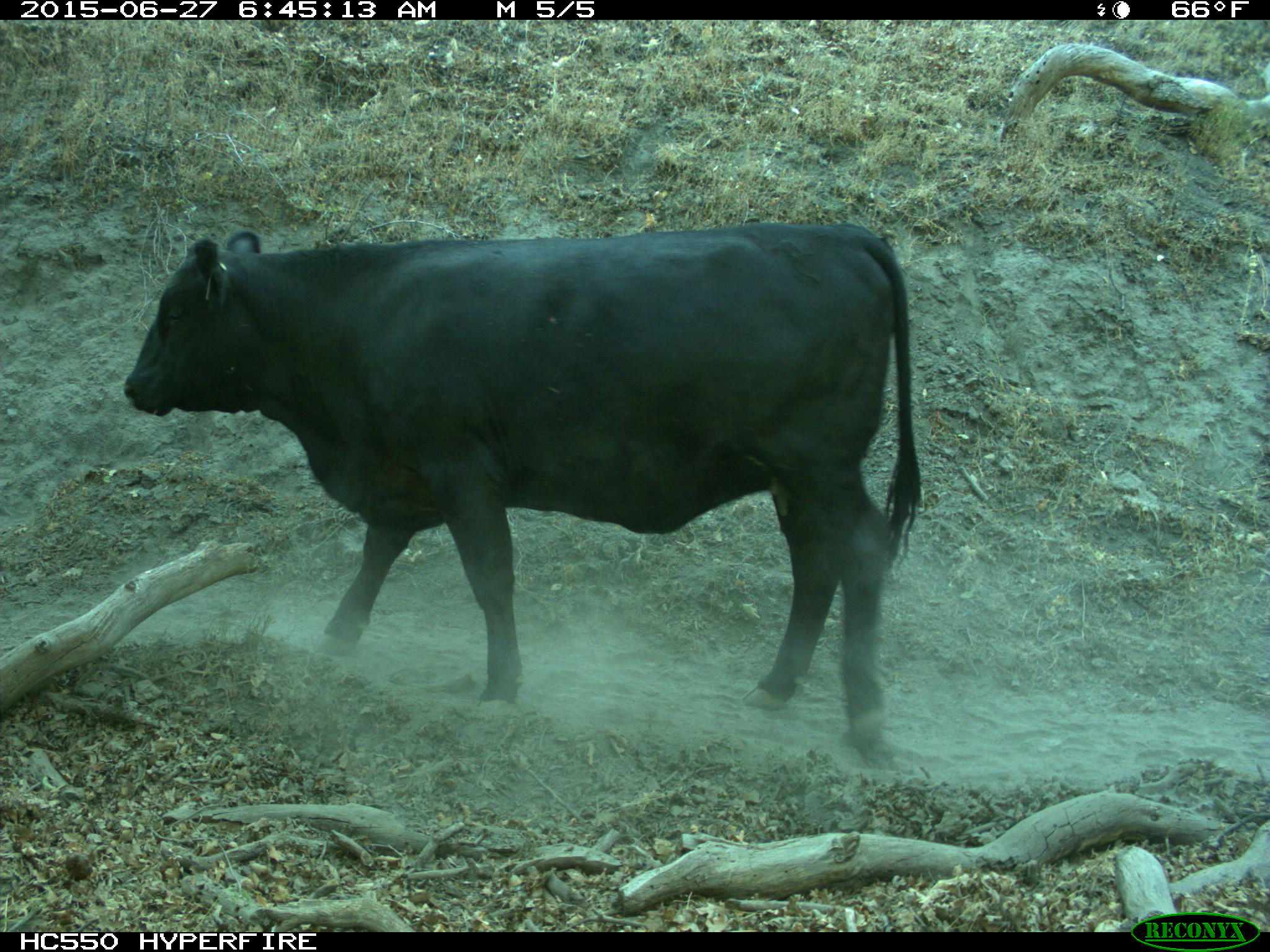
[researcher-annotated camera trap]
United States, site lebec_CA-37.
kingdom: Animalia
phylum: Chordata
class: Mammalia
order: Artiodactyla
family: Bovidae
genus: Bos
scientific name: Bos taurus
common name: domestic cow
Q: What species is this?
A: Bos taurus (domestic cow).